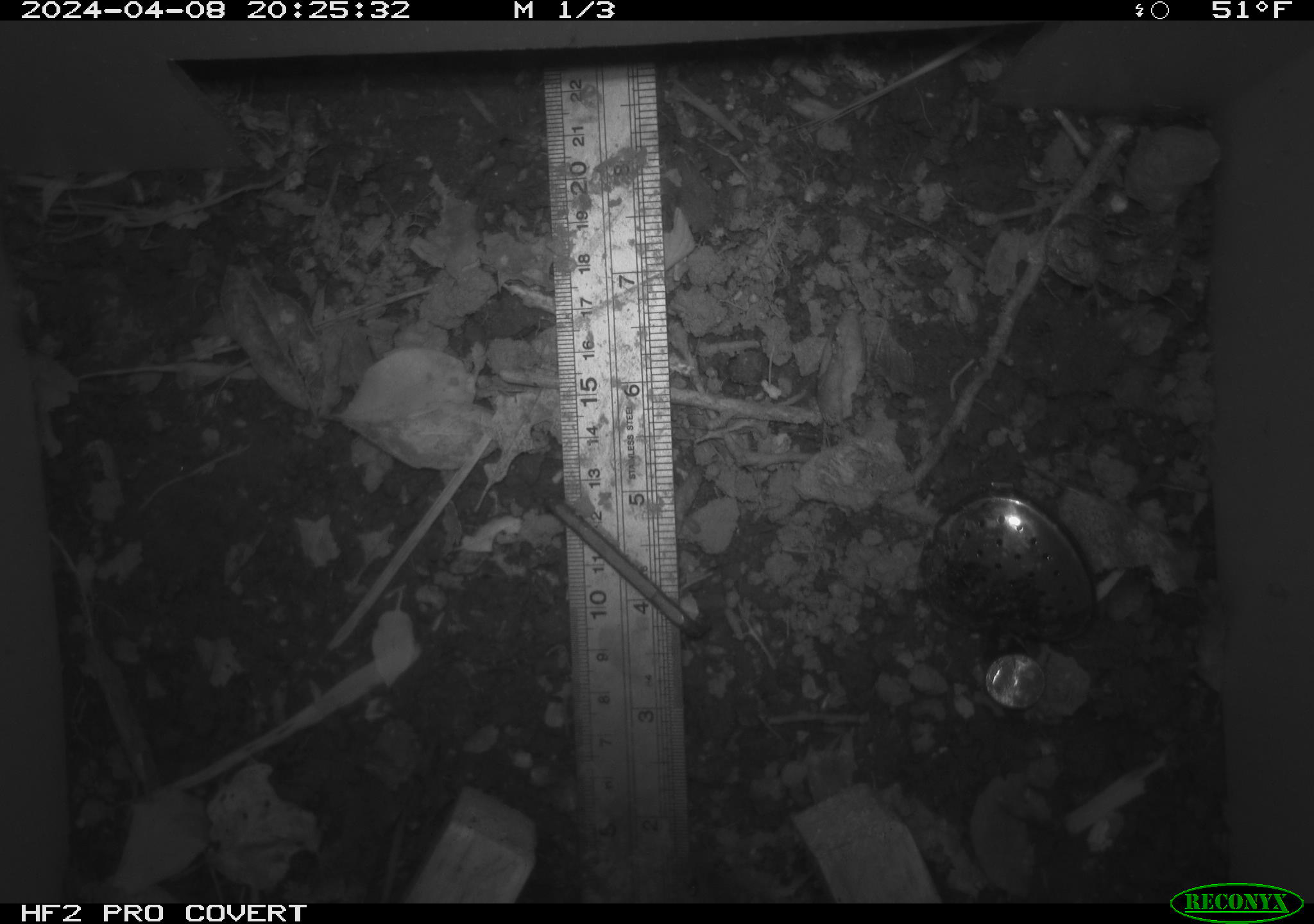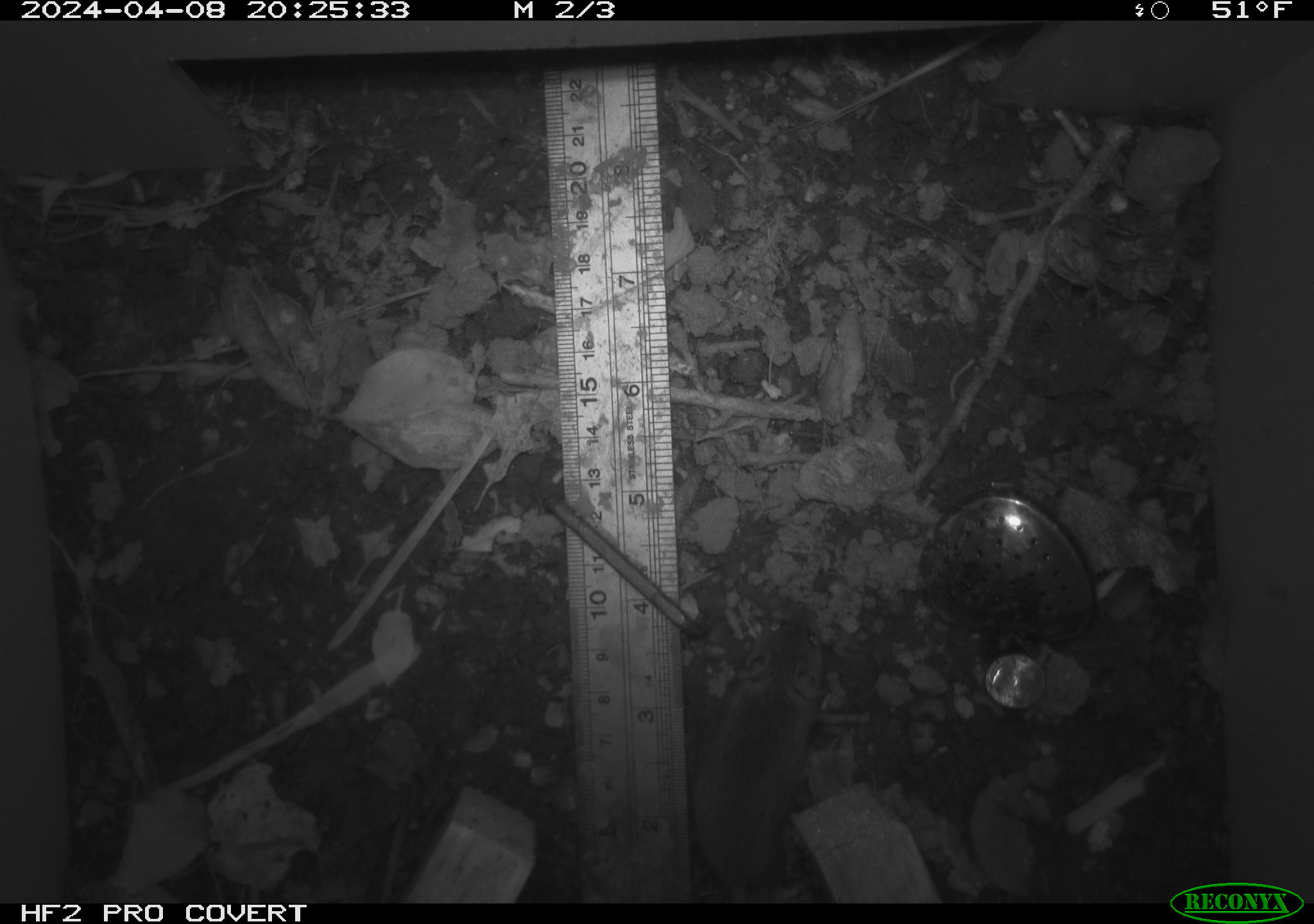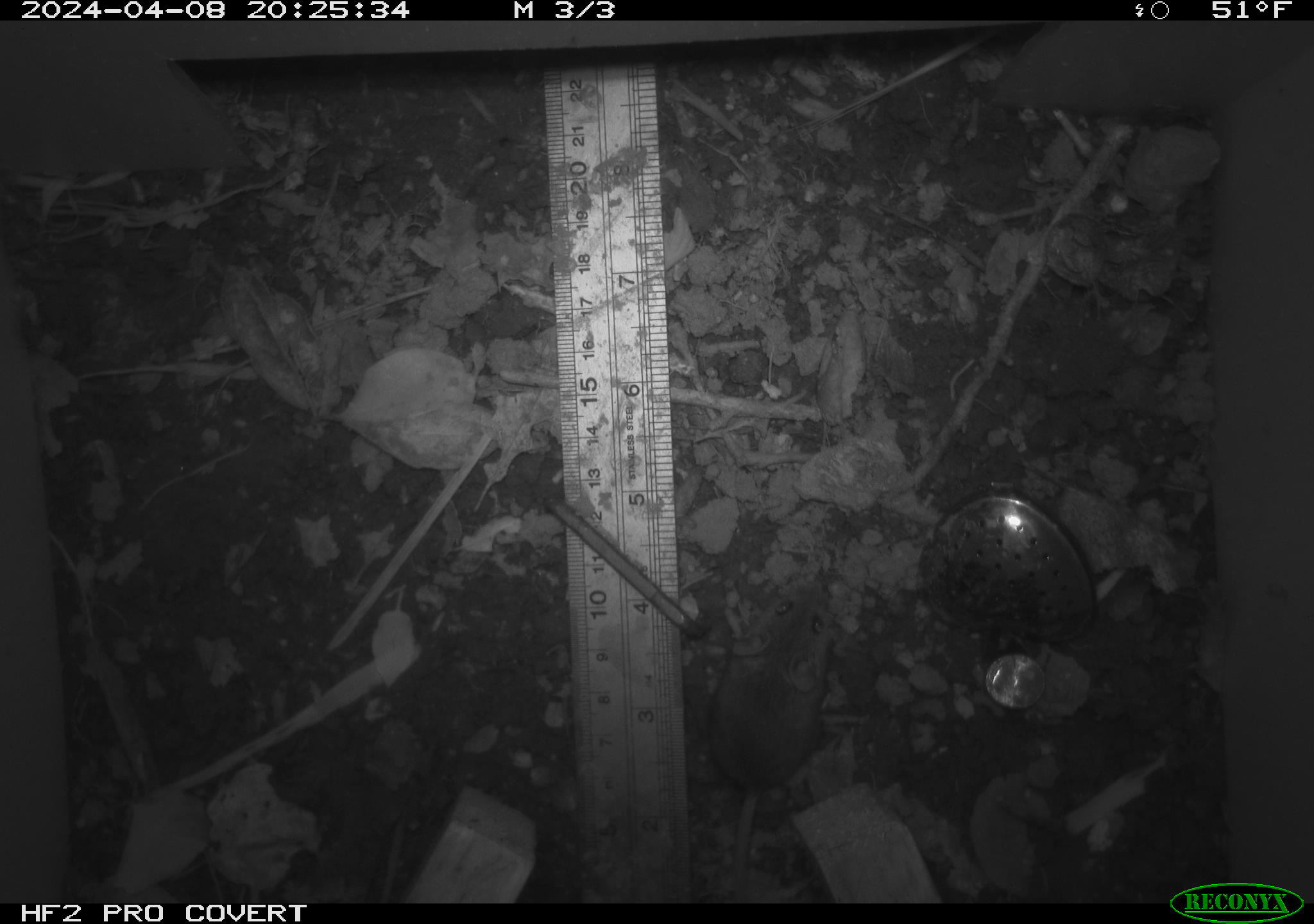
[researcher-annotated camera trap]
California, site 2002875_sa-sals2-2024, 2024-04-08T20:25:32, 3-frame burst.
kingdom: Animalia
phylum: Chordata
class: Mammalia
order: Rodentia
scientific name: Rodentia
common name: mouse species